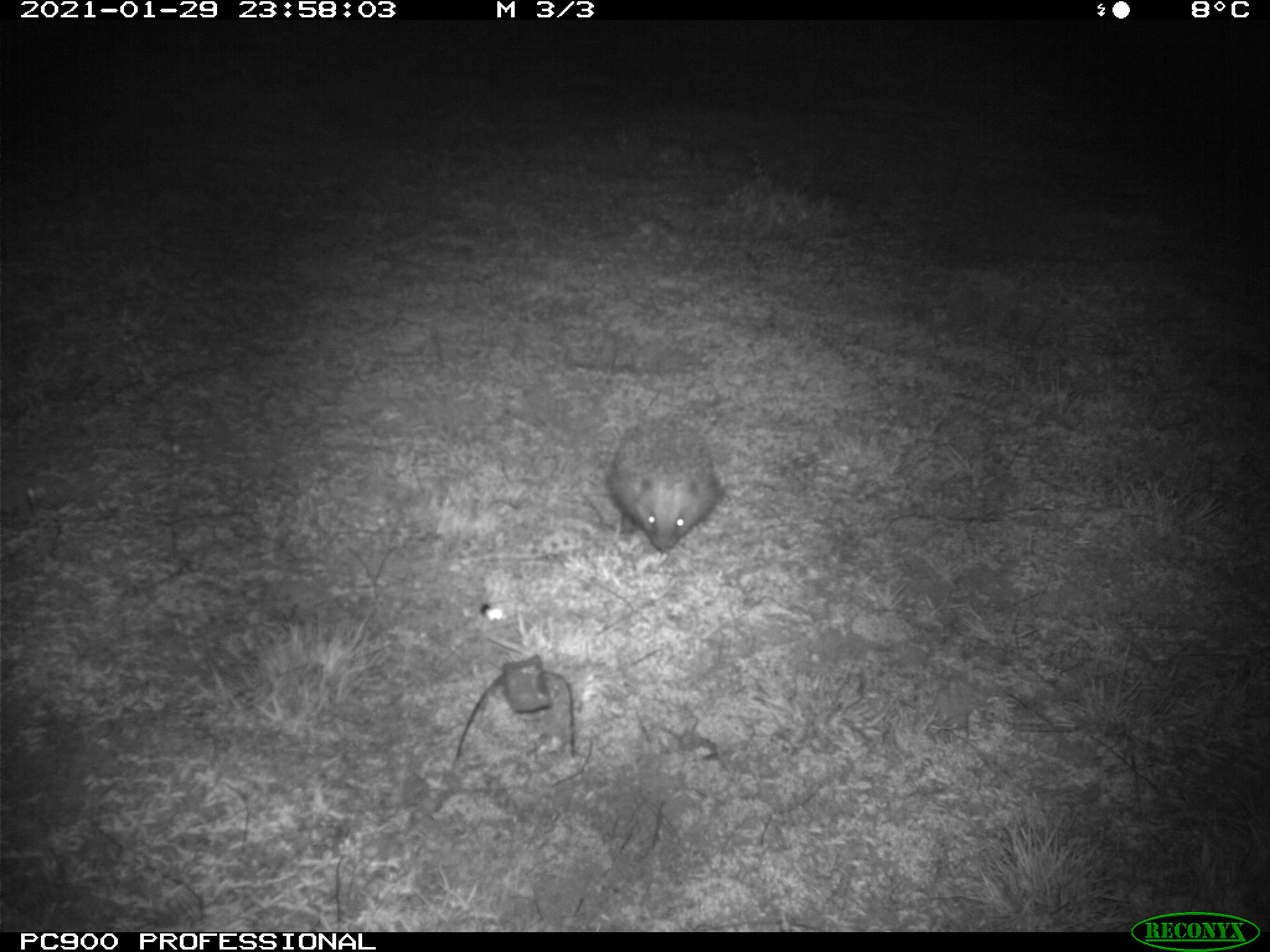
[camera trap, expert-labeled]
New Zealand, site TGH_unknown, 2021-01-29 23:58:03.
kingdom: Animalia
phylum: Chordata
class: Mammalia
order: Eulipotyphla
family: Erinaceidae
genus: Erinaceus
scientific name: Erinaceus europaeus europaeus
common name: european hedgehog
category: hedgehog